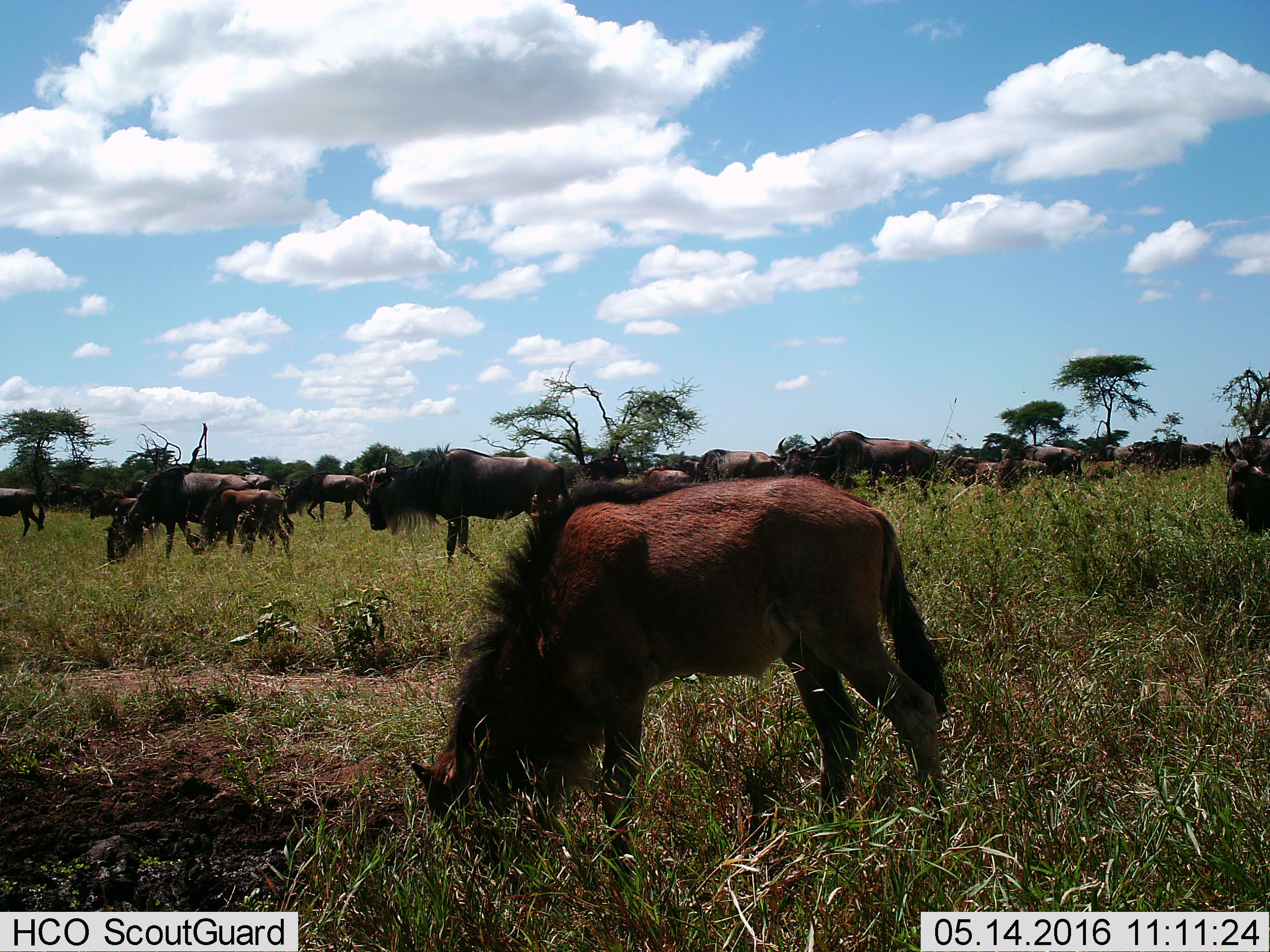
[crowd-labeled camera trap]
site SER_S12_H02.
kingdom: Animalia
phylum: Chordata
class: Mammalia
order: Artiodactyla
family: Bovidae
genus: Connochaetes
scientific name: Connochaetes taurinus taurinus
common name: blue wildebeest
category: wildebeestblue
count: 11-50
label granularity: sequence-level